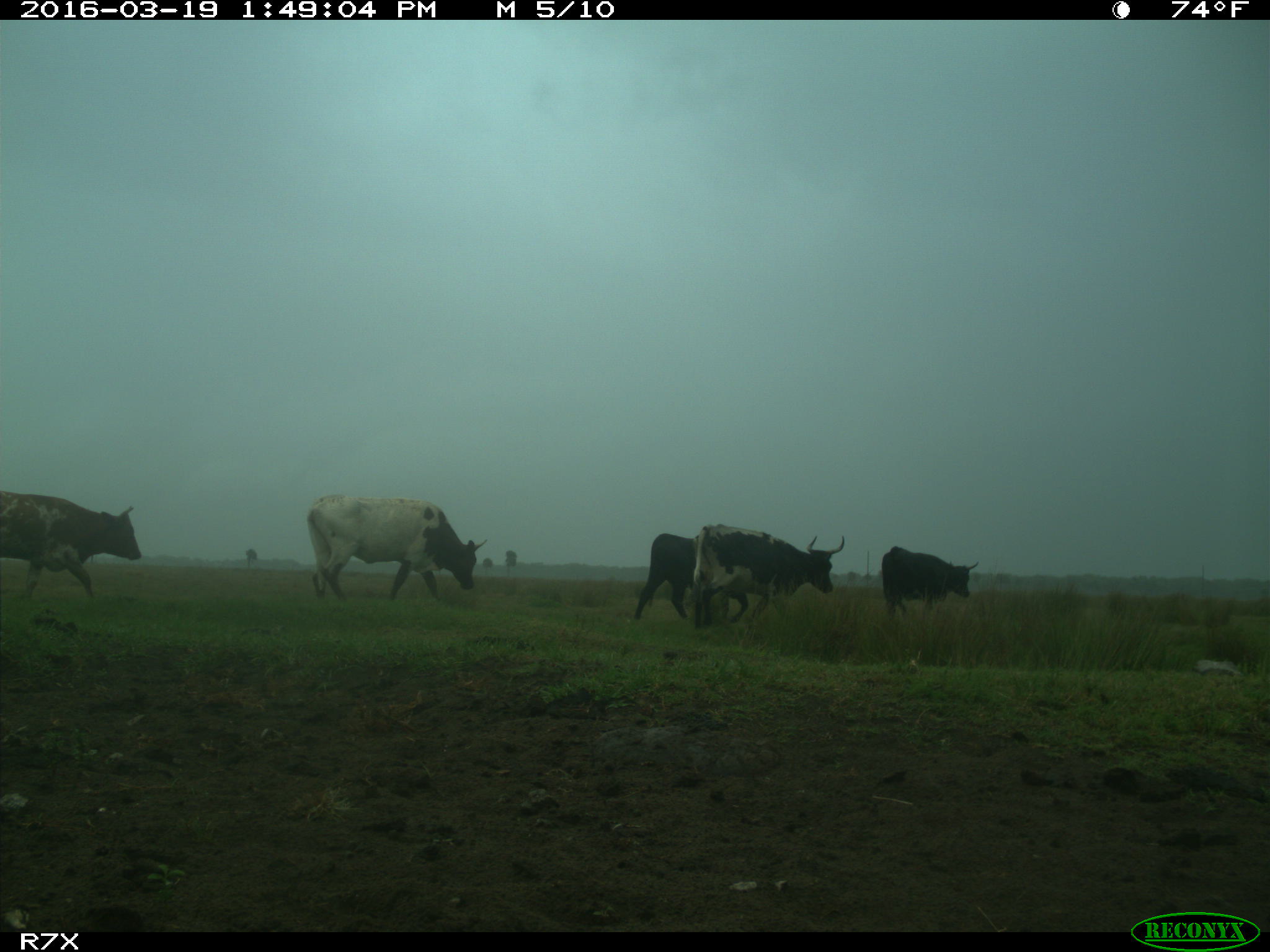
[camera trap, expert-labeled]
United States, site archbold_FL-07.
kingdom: Animalia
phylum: Chordata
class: Mammalia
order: Artiodactyla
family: Bovidae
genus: Bos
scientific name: Bos taurus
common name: domestic cow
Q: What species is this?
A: Bos taurus (domestic cow).